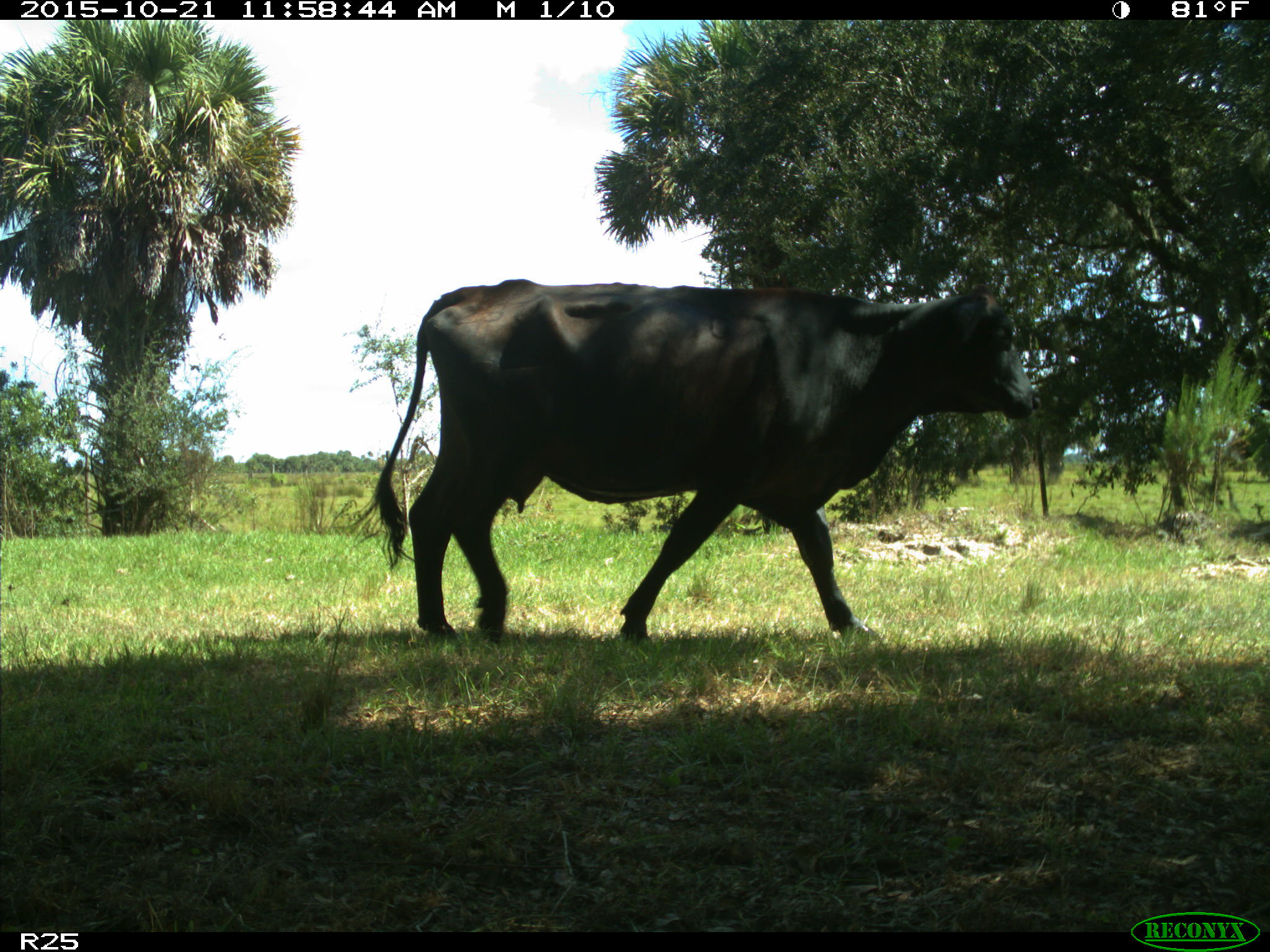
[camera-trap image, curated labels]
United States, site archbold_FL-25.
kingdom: Animalia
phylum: Chordata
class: Mammalia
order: Artiodactyla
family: Bovidae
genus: Bos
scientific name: Bos taurus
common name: domestic cow